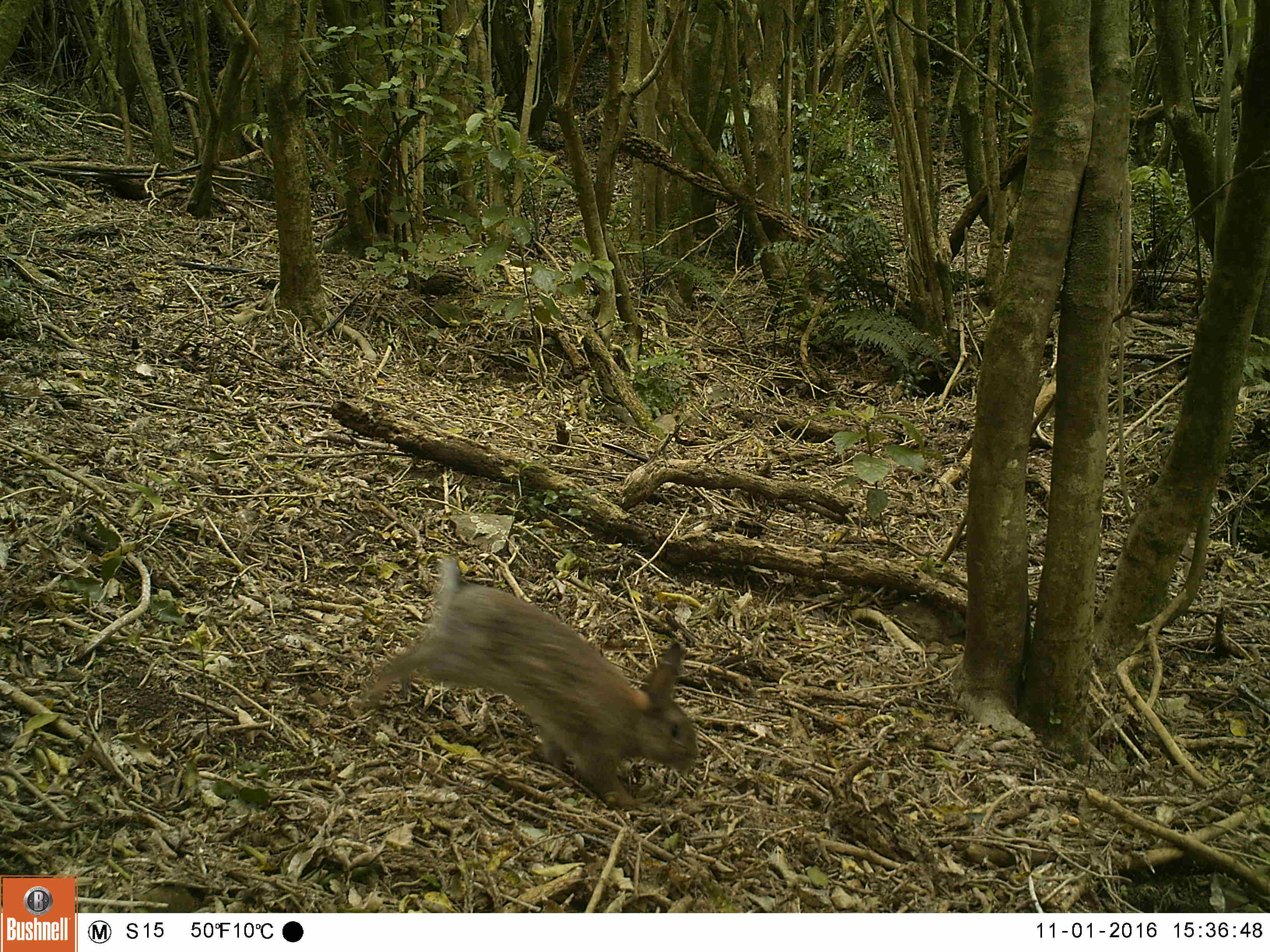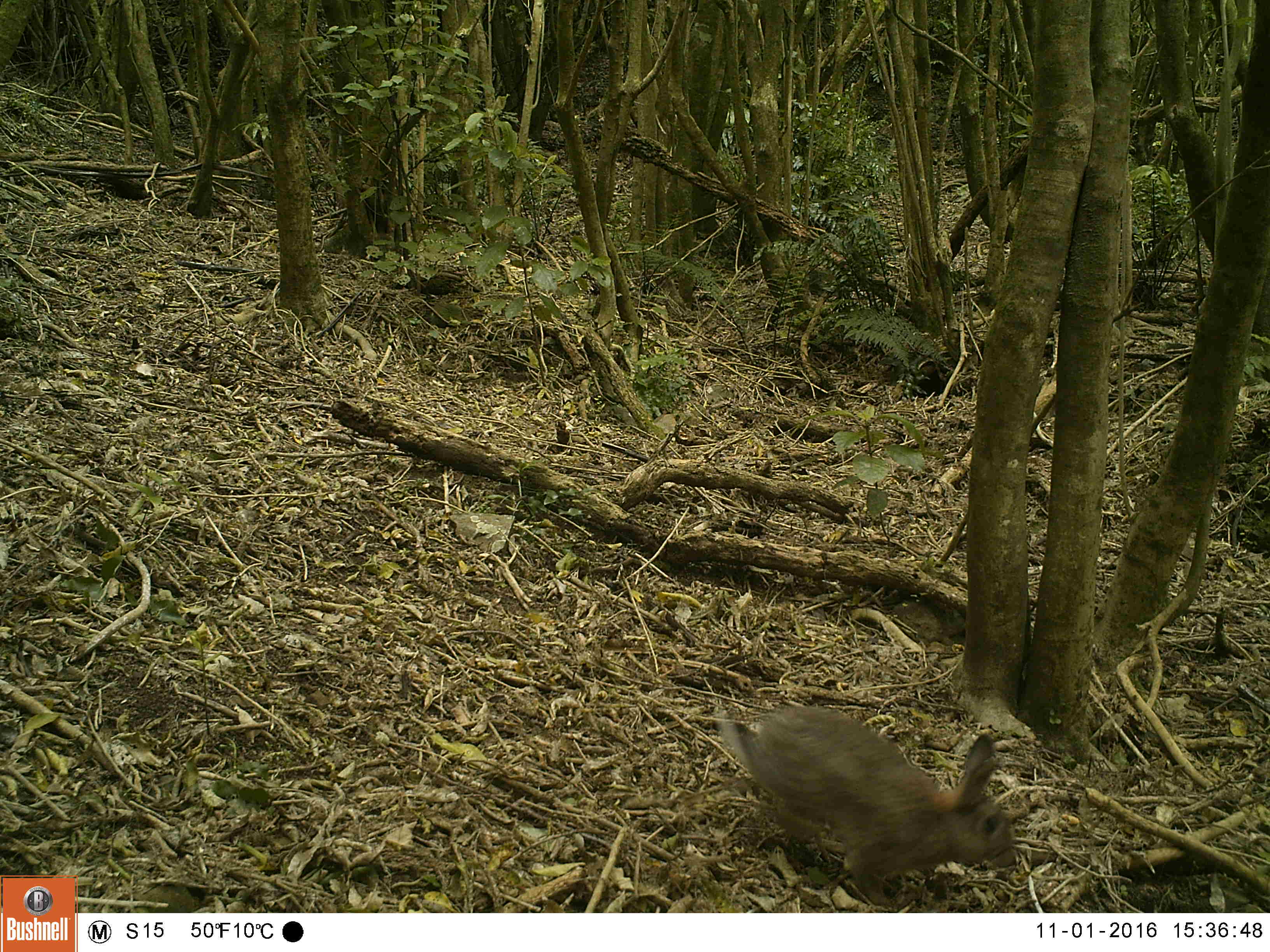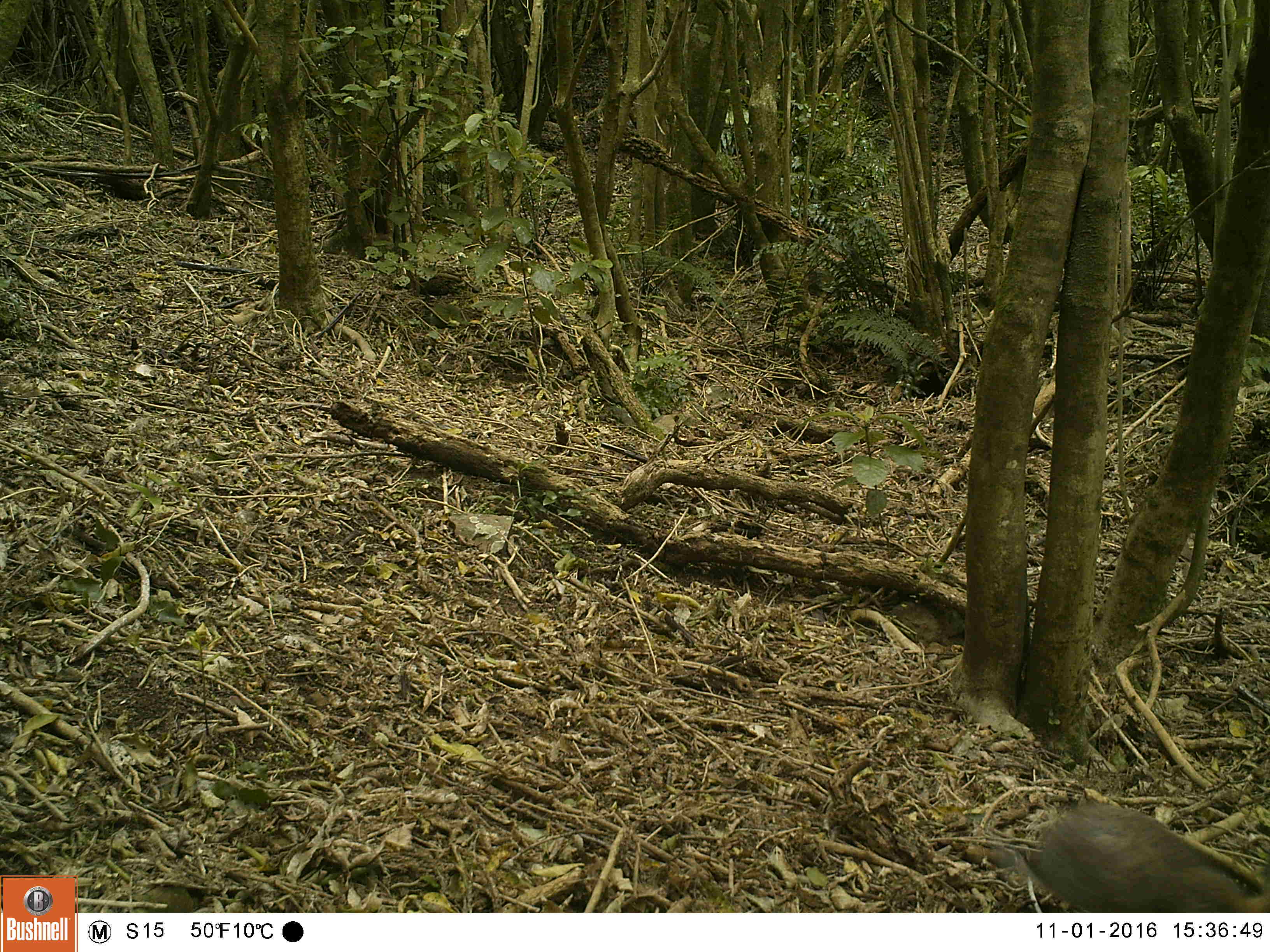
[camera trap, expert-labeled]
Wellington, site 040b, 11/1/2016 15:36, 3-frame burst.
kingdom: Animalia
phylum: Chordata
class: Mammalia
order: Lagomorpha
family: Leporidae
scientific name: Leporidae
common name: rabbit